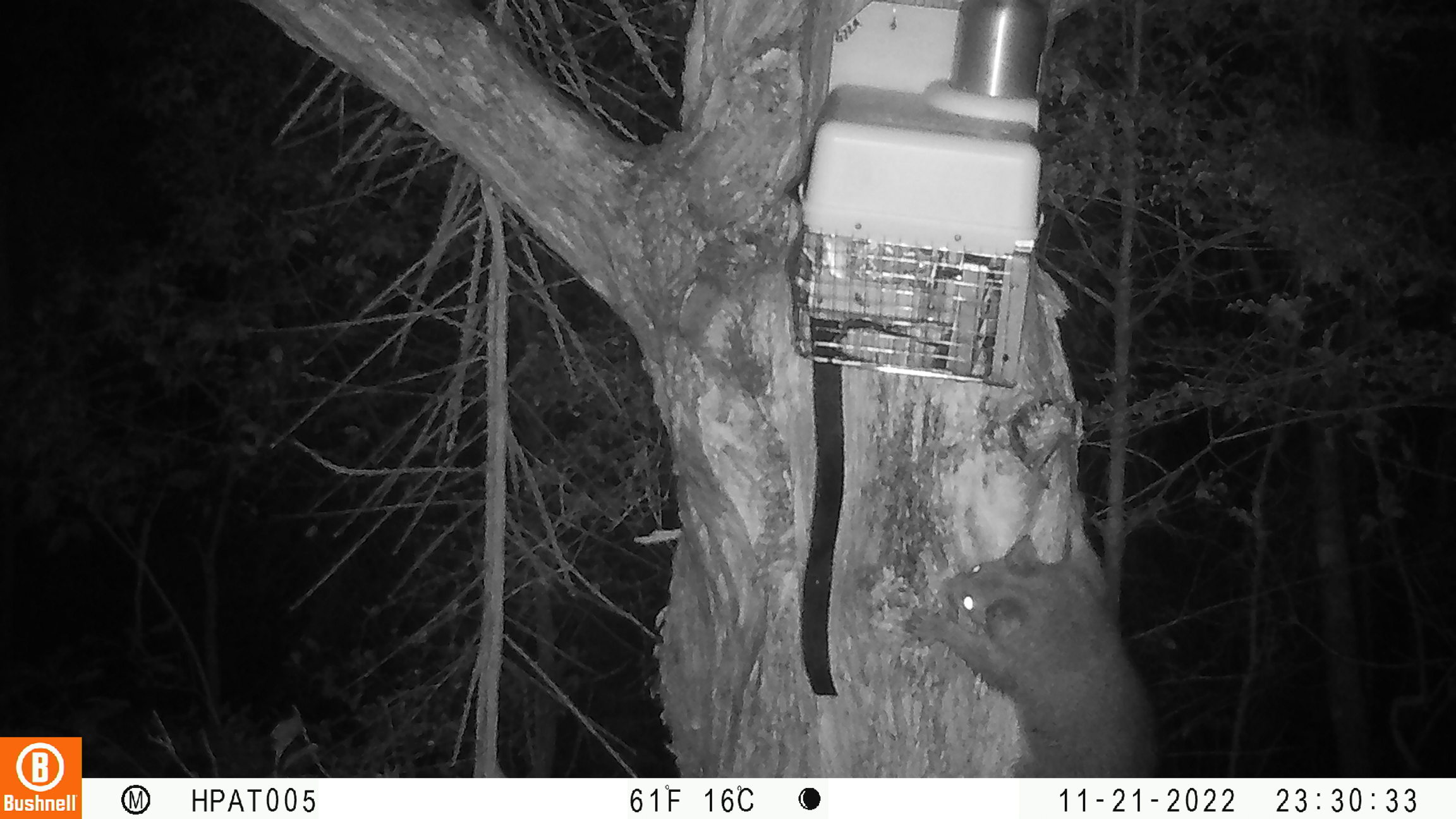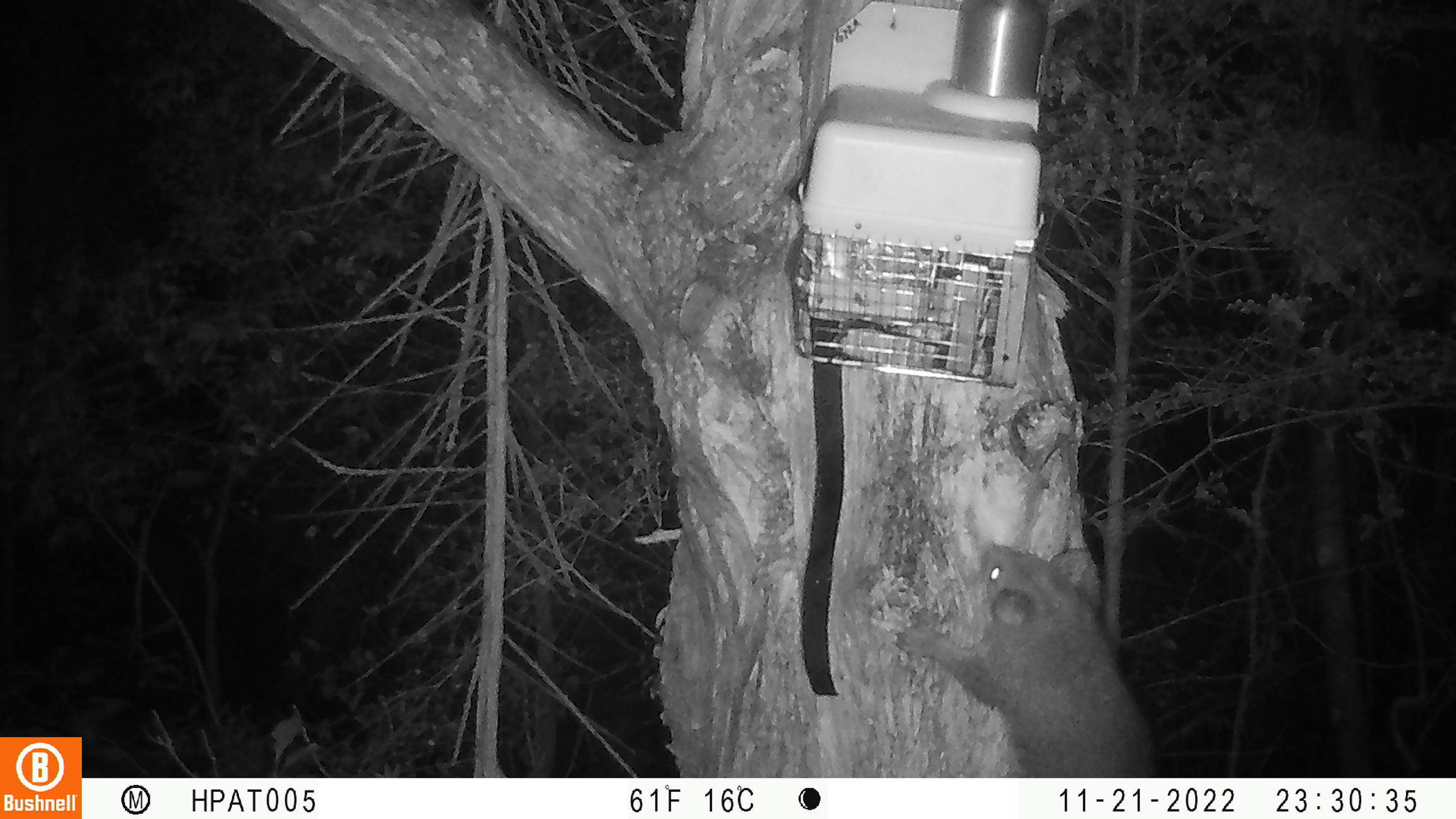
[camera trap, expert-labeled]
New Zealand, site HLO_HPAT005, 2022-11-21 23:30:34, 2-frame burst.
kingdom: Animalia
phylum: Chordata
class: Mammalia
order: Diprotodontia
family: Phalangeridae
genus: Trichosurus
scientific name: Trichosurus vulpecula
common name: common brushtail possum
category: possum